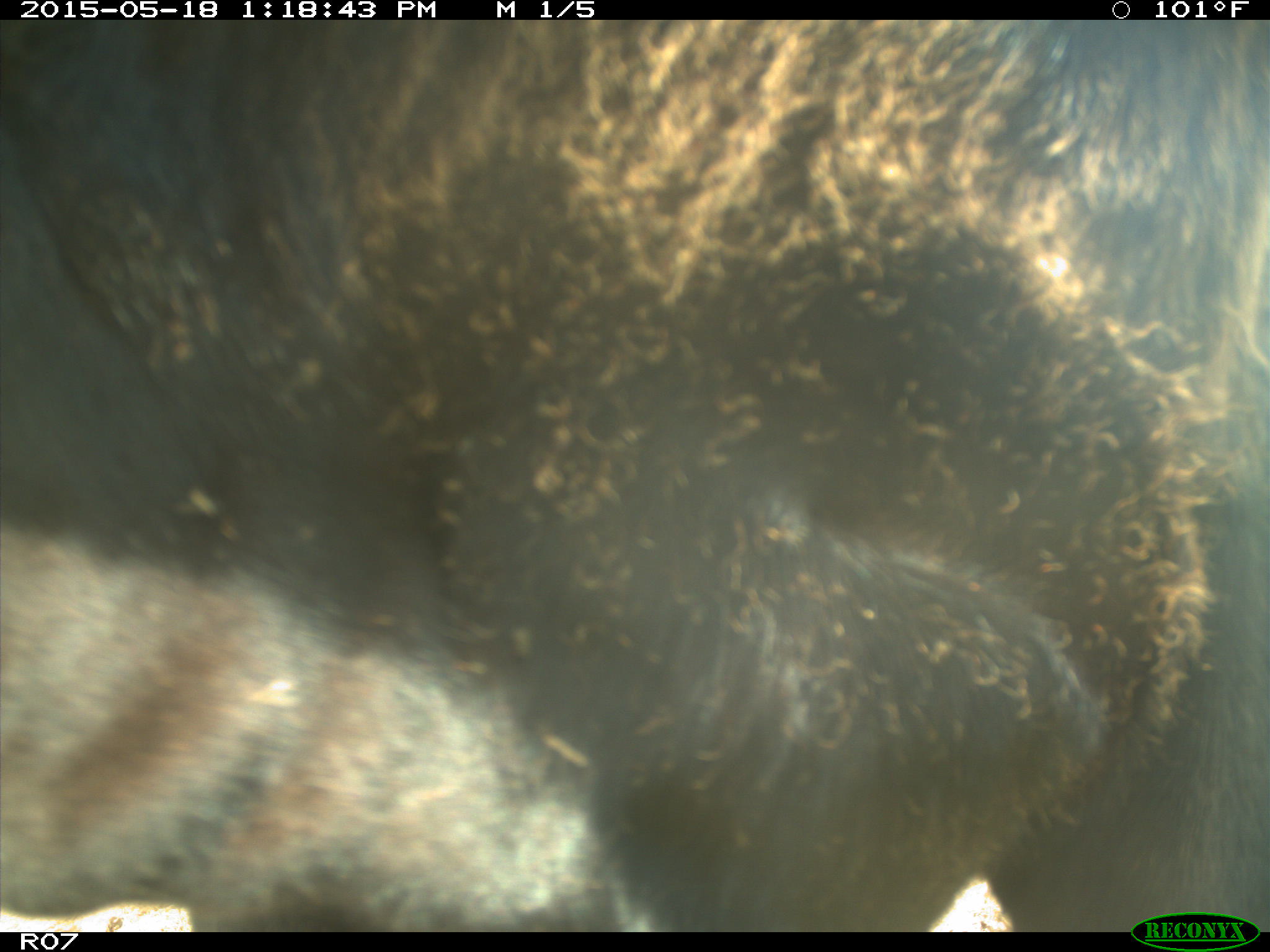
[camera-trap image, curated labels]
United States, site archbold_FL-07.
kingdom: Animalia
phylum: Chordata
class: Mammalia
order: Artiodactyla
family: Bovidae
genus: Bos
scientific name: Bos taurus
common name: domestic cow